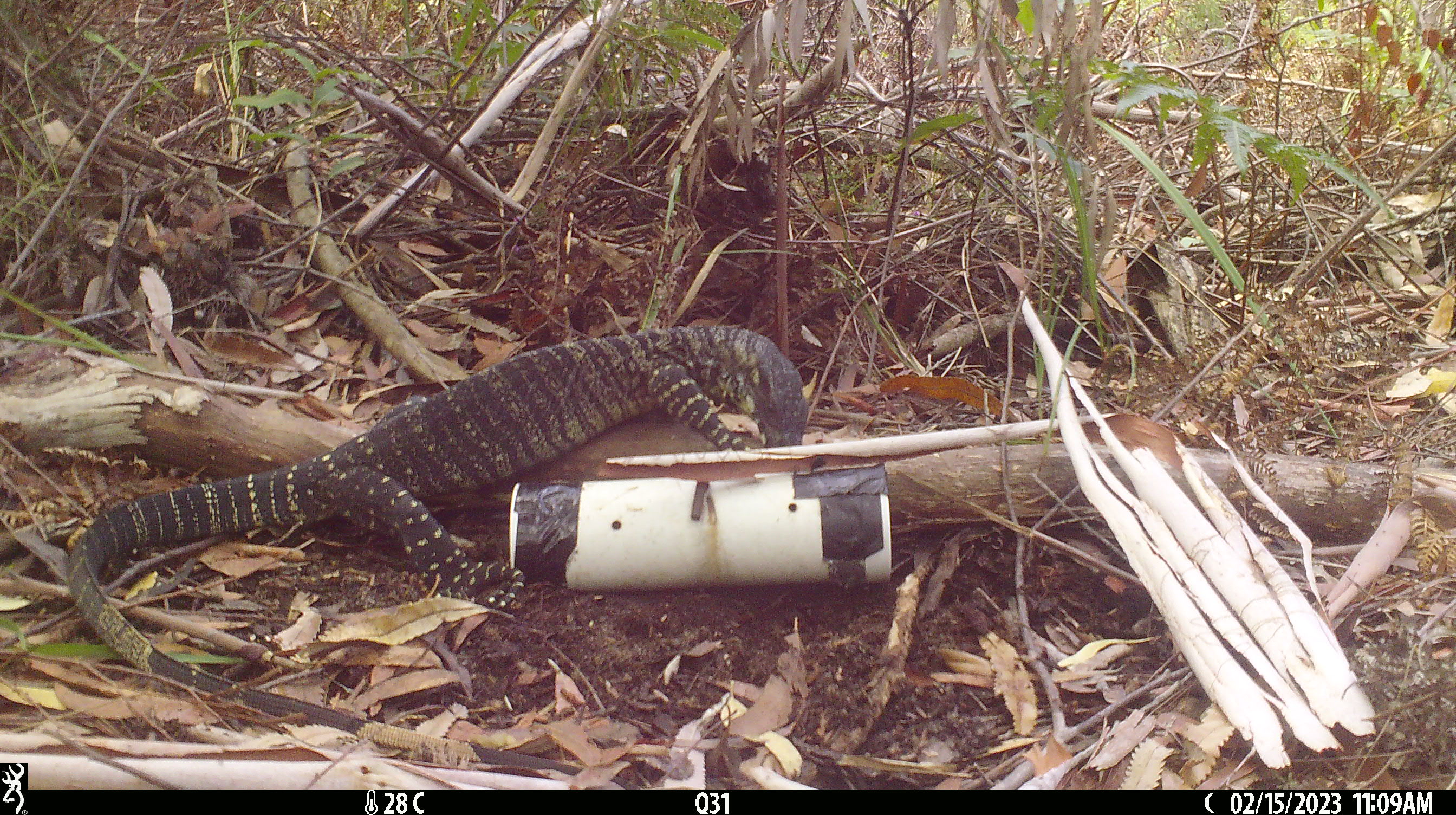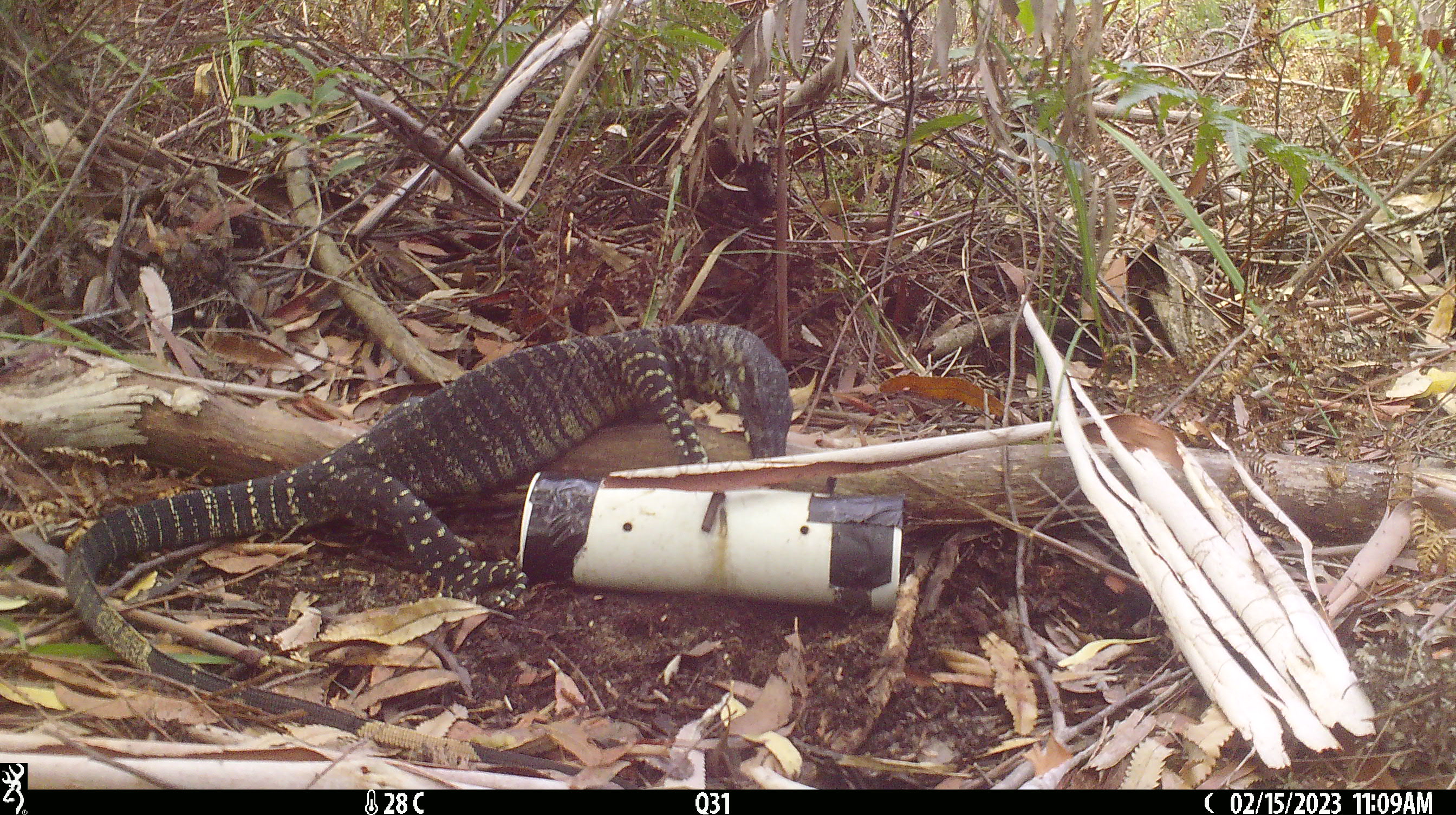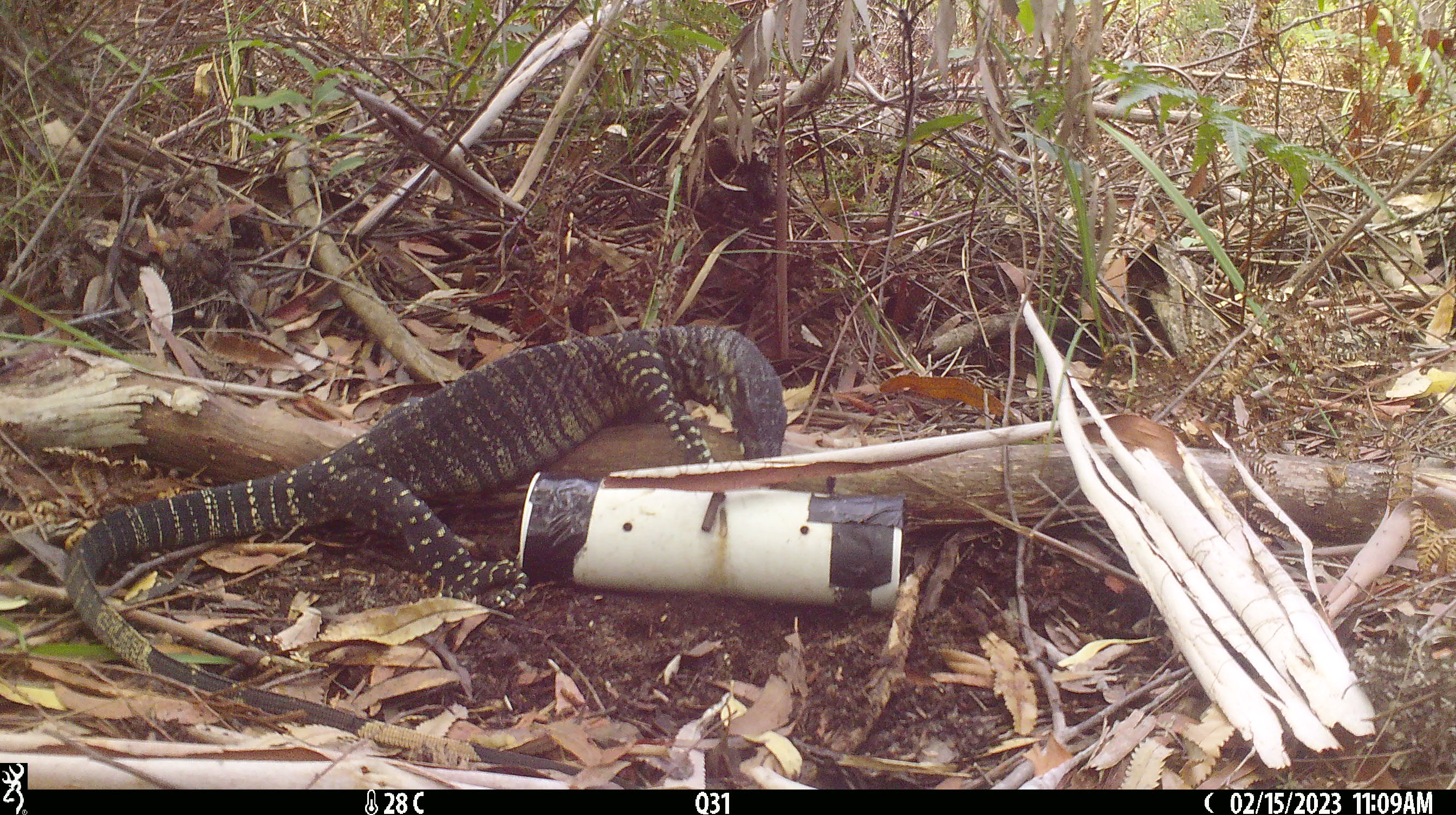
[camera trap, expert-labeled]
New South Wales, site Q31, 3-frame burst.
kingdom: Animalia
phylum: Chordata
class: Reptilia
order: Squamata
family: Varanidae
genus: Varanus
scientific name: Varanus varius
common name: lace monitor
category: goanna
Goanna (lace monitor) (Varanus varius).